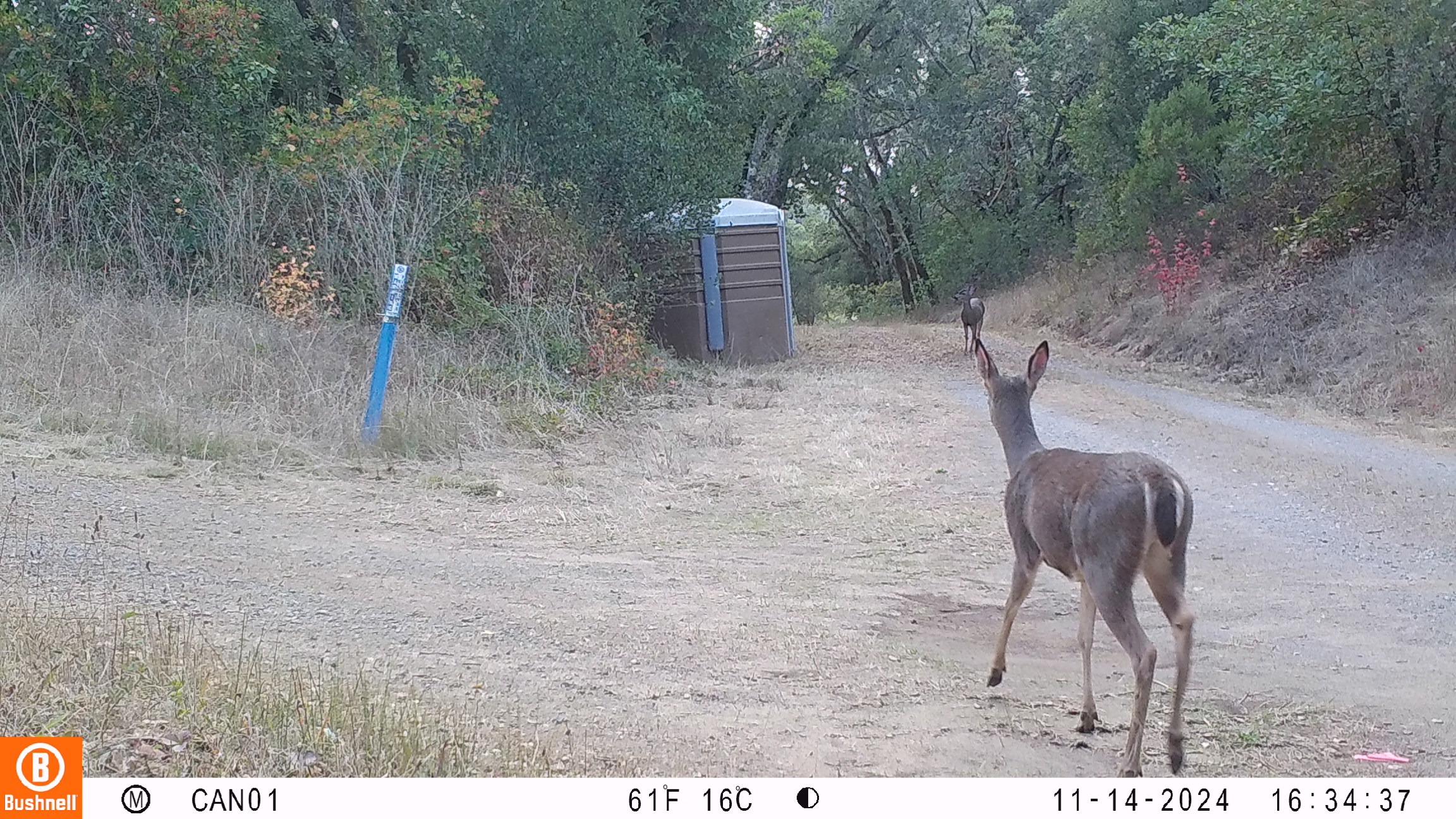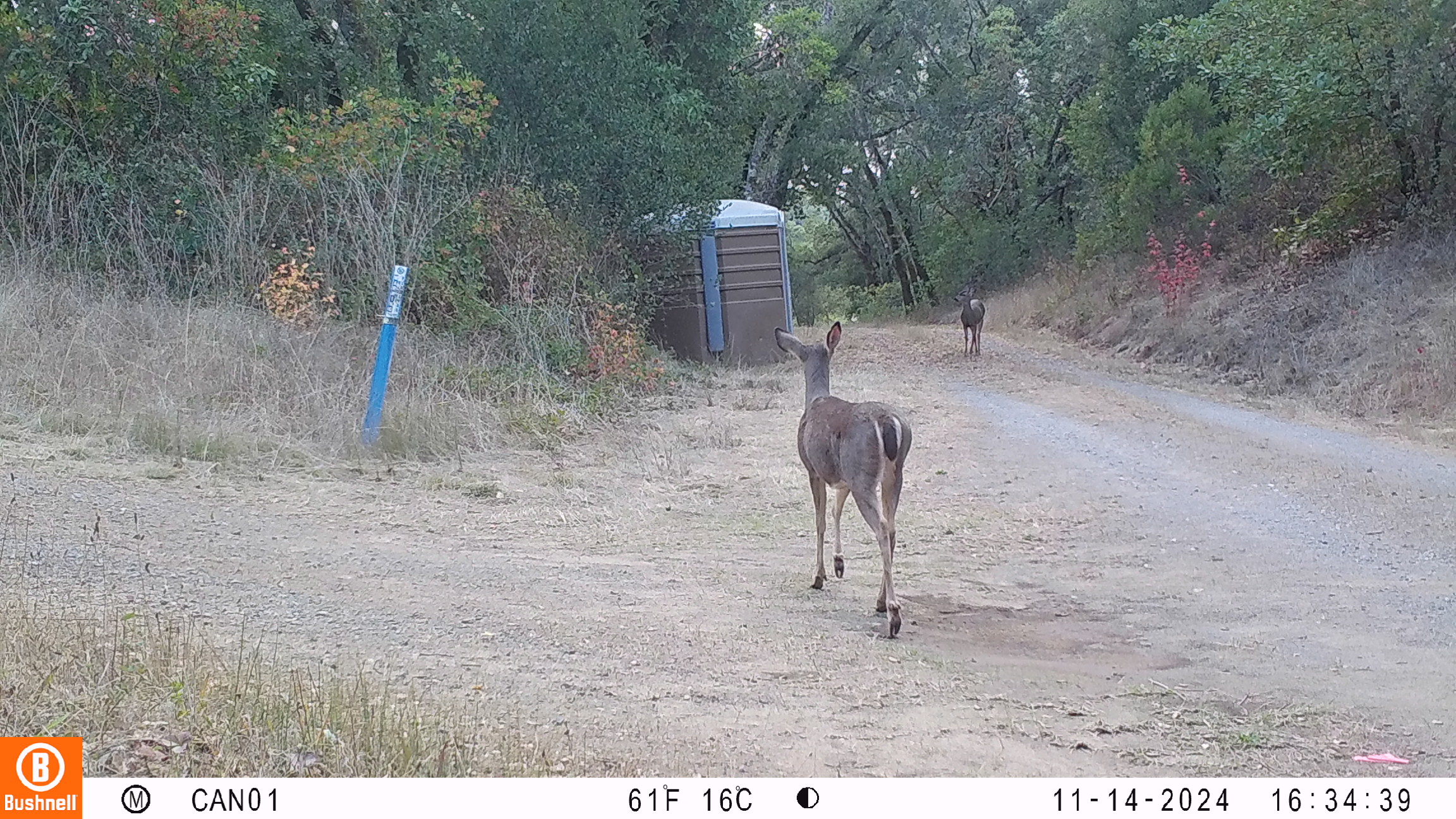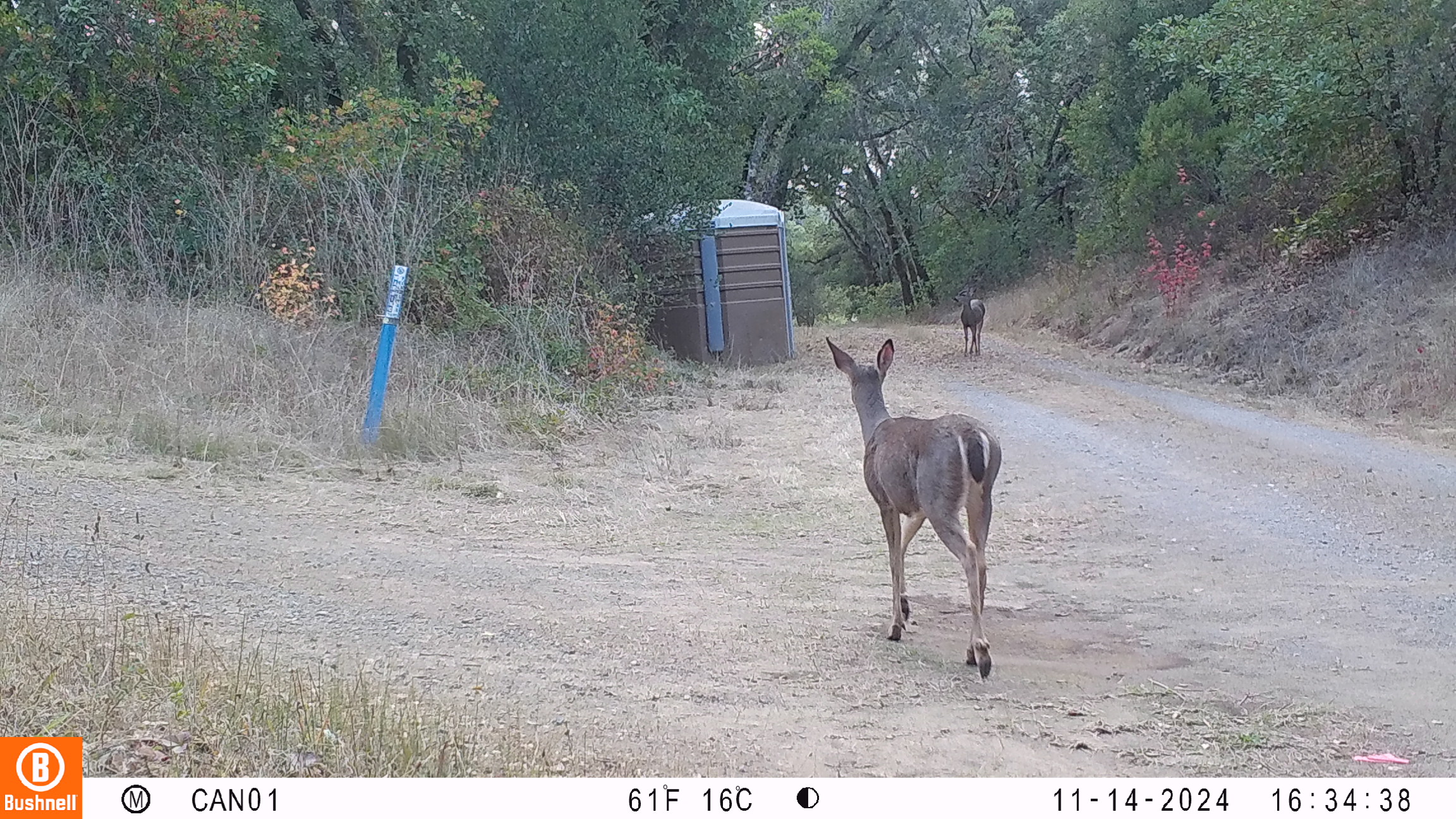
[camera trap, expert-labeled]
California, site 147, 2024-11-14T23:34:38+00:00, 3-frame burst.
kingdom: Animalia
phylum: Chordata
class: Mammalia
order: Artiodactyla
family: Cervidae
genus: Odocoileus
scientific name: Odocoileus hemionus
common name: mule deer